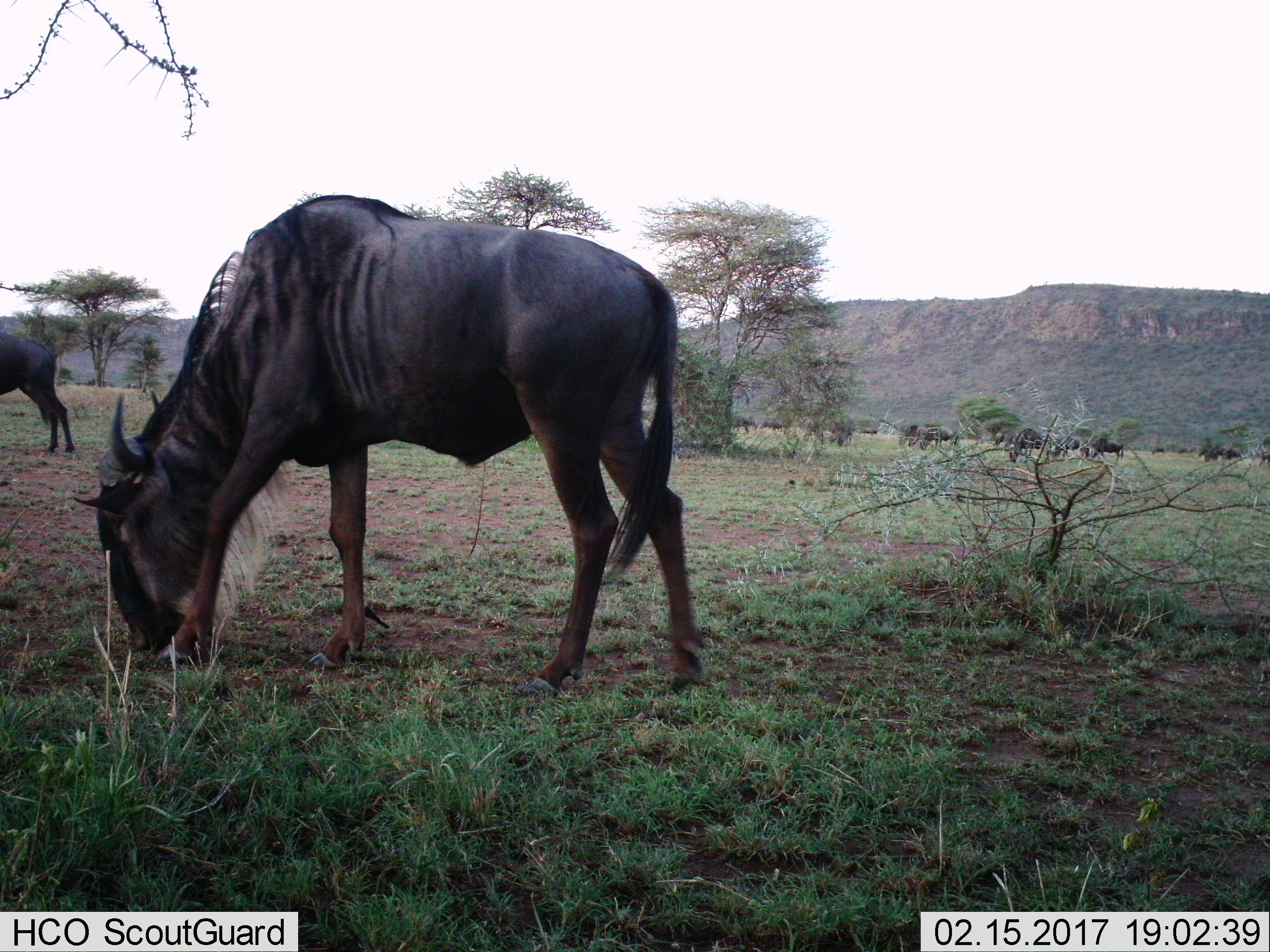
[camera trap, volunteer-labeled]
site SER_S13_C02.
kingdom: Animalia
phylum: Chordata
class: Mammalia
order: Artiodactyla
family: Bovidae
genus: Connochaetes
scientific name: Connochaetes taurinus taurinus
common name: blue wildebeest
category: wildebeestblue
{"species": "wildebeestblue (blue wildebeest) (Connochaetes taurinus taurinus)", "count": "11-50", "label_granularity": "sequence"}